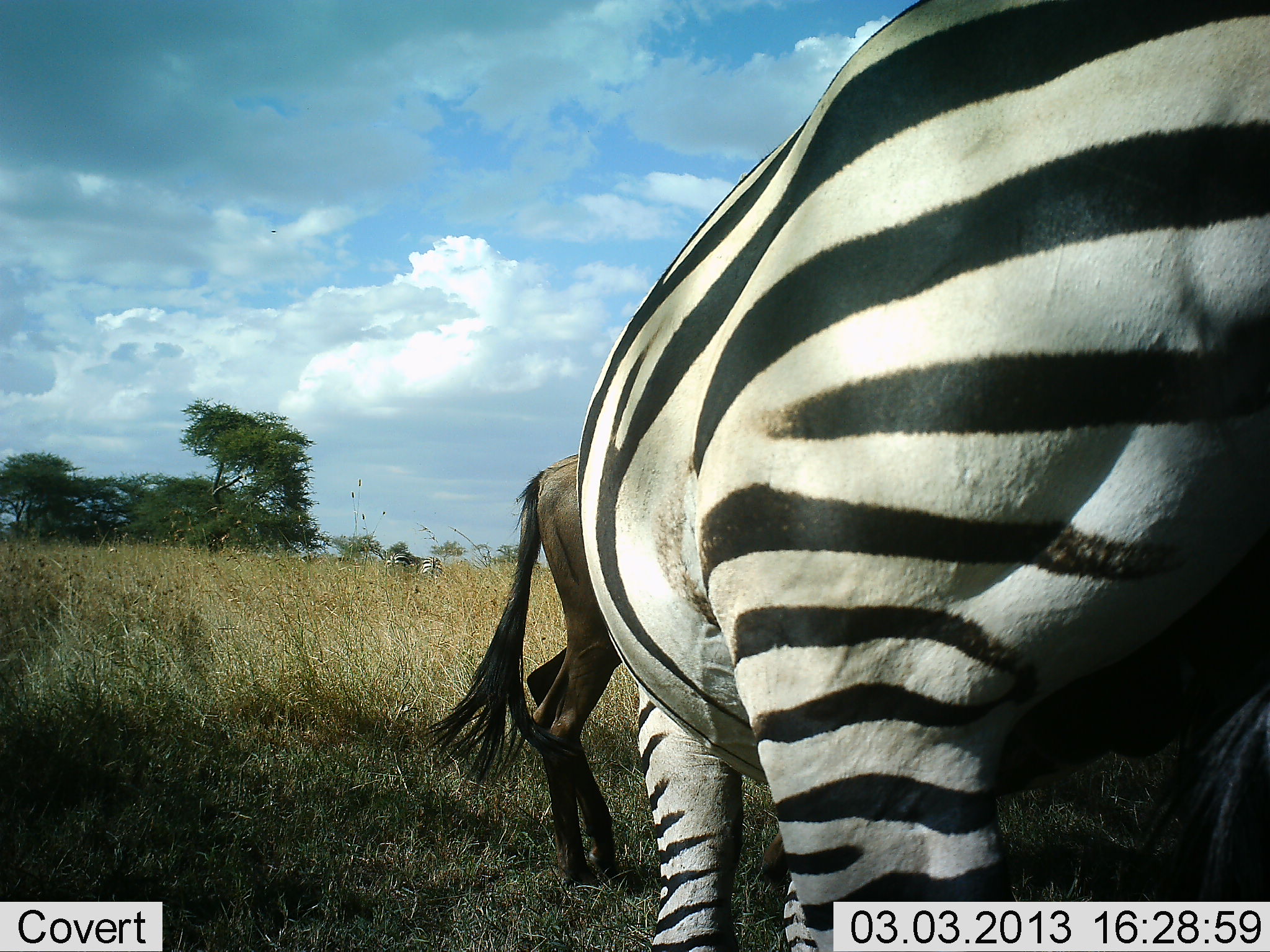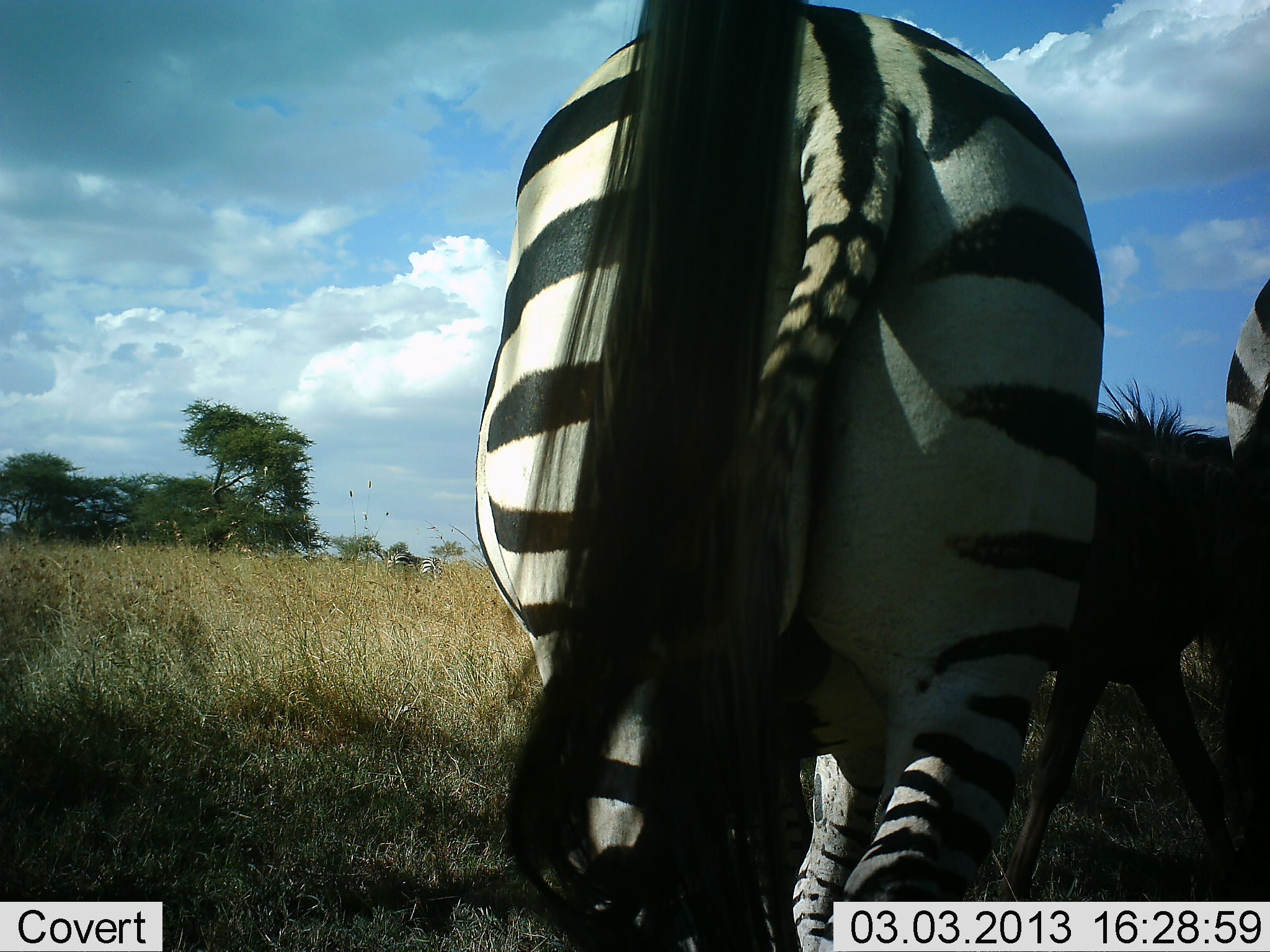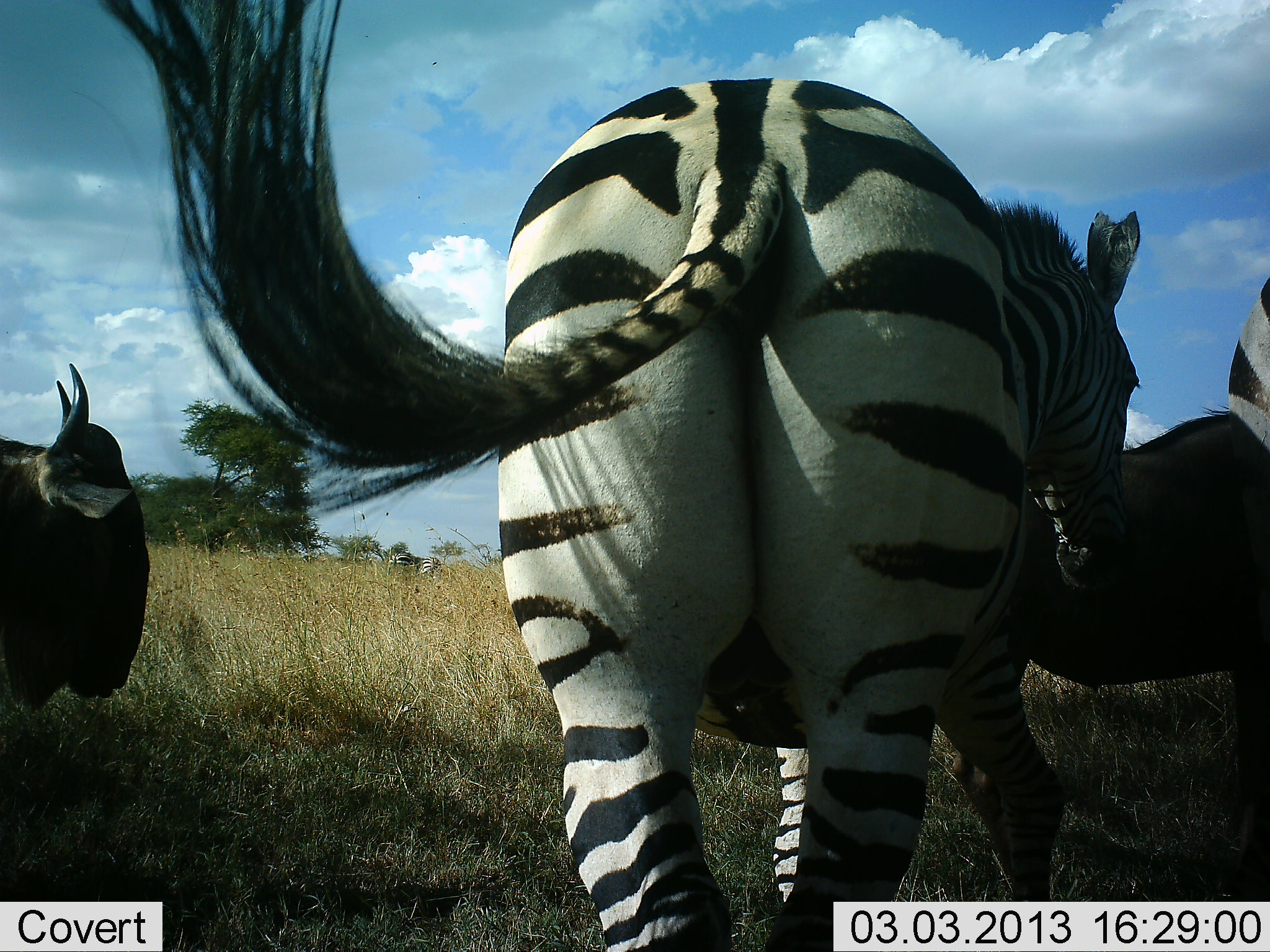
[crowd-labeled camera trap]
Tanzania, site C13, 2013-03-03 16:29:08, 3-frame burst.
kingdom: Animalia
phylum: Chordata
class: Mammalia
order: Artiodactyla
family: Bovidae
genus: Connochaetes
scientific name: Connochaetes taurinus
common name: blue wildebeest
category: wildebeest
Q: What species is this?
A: Wildebeest (blue wildebeest) (Connochaetes taurinus).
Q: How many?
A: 2.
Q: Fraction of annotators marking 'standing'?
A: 31%.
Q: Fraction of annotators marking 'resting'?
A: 0%.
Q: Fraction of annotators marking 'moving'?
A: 81%.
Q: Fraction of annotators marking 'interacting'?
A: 0%.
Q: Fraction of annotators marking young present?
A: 6%.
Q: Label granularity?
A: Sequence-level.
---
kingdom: Animalia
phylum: Chordata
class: Mammalia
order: Perissodactyla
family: Equidae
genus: Equus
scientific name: Equus quagga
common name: plains zebra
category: zebra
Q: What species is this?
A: Zebra (plains zebra) (Equus quagga).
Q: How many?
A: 3.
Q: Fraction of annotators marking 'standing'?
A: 59%.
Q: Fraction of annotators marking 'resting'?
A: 5%.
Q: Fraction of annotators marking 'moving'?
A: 41%.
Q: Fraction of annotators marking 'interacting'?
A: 0%.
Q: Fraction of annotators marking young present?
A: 5%.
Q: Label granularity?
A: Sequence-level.